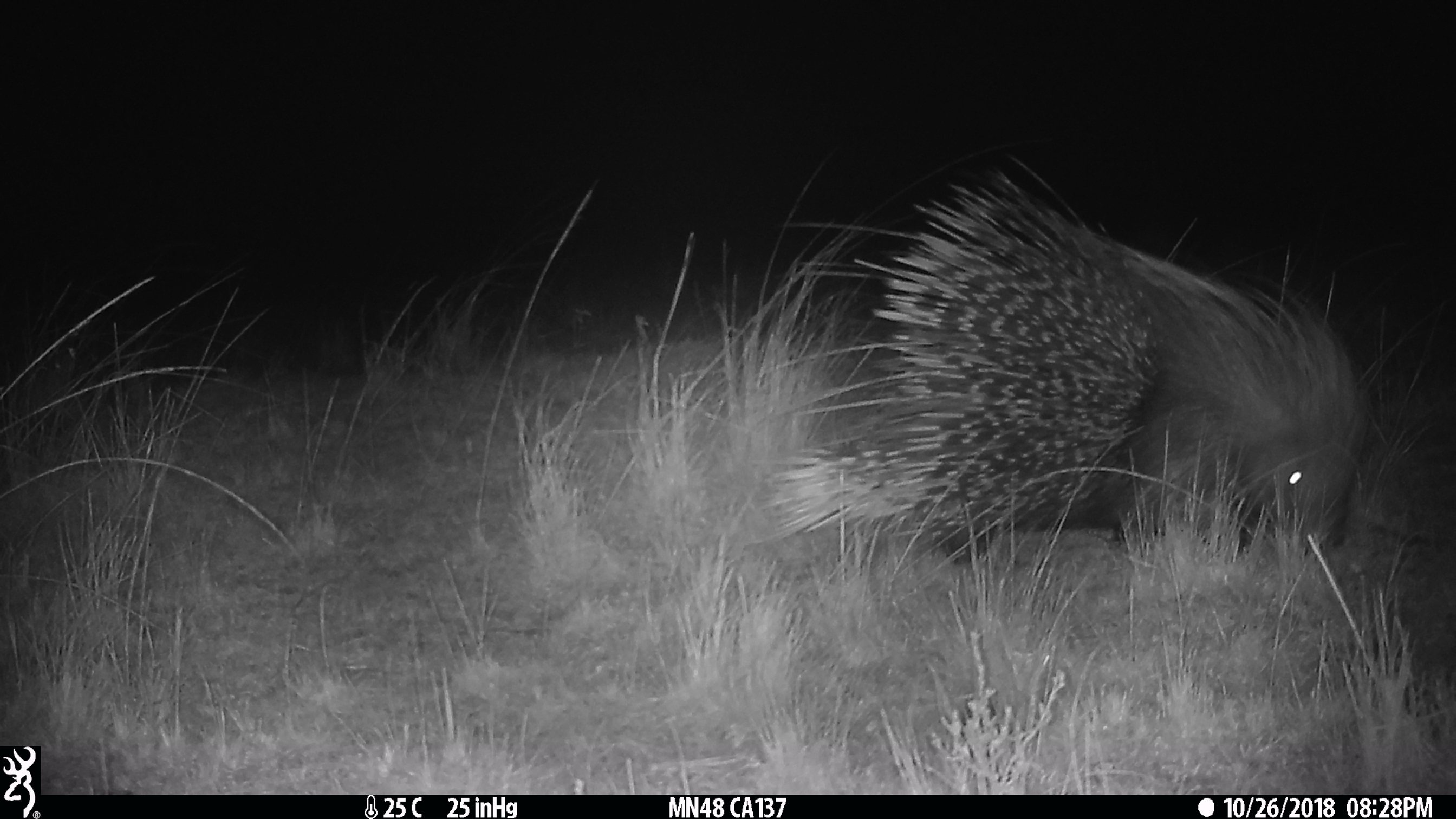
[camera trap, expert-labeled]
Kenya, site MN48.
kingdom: Animalia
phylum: Chordata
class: Mammalia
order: Rodentia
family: Hystricidae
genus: Hystrix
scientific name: Hystrix africaeaustralis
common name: porcupine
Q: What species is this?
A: Porcupine (Hystrix africaeaustralis).